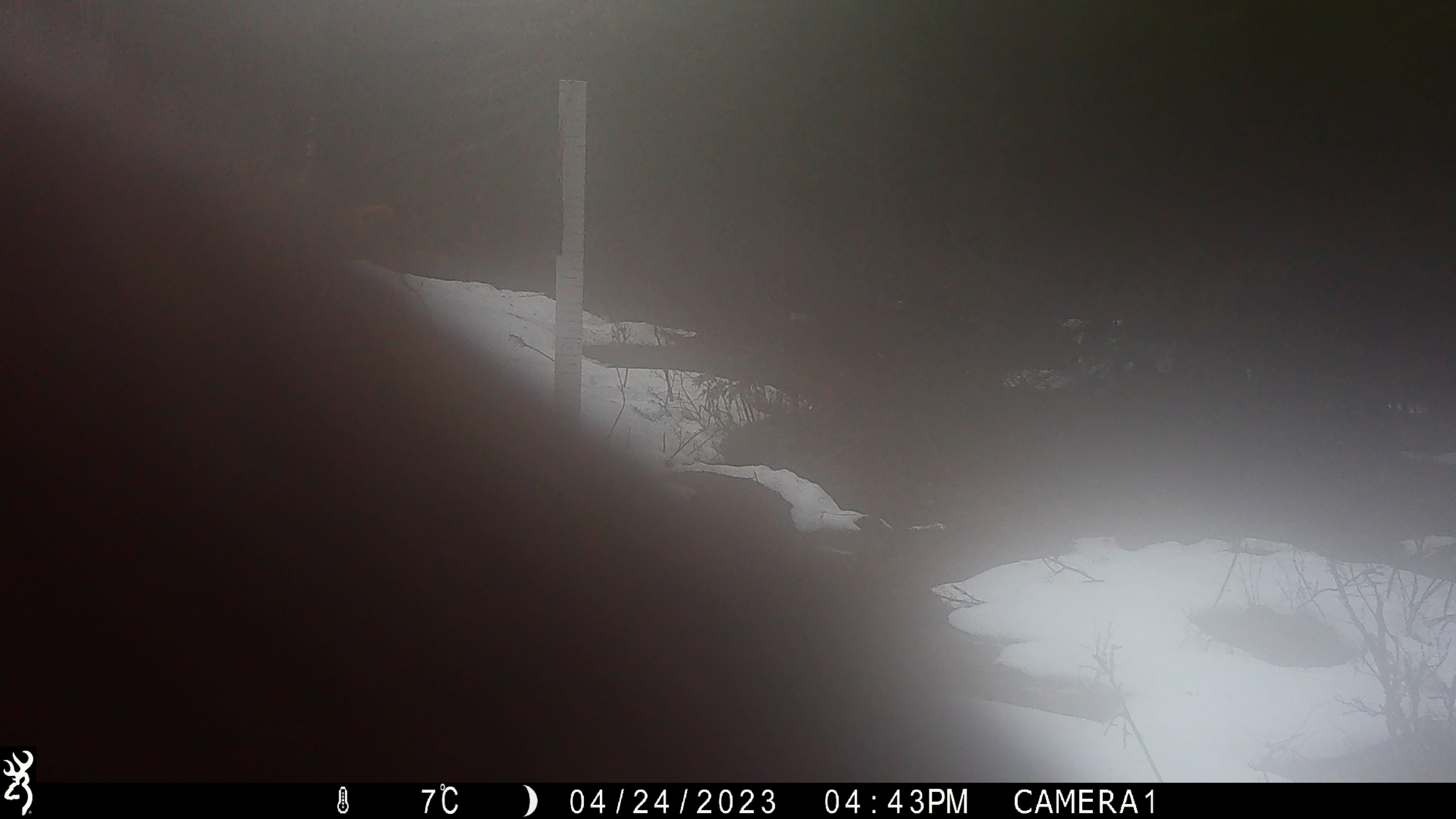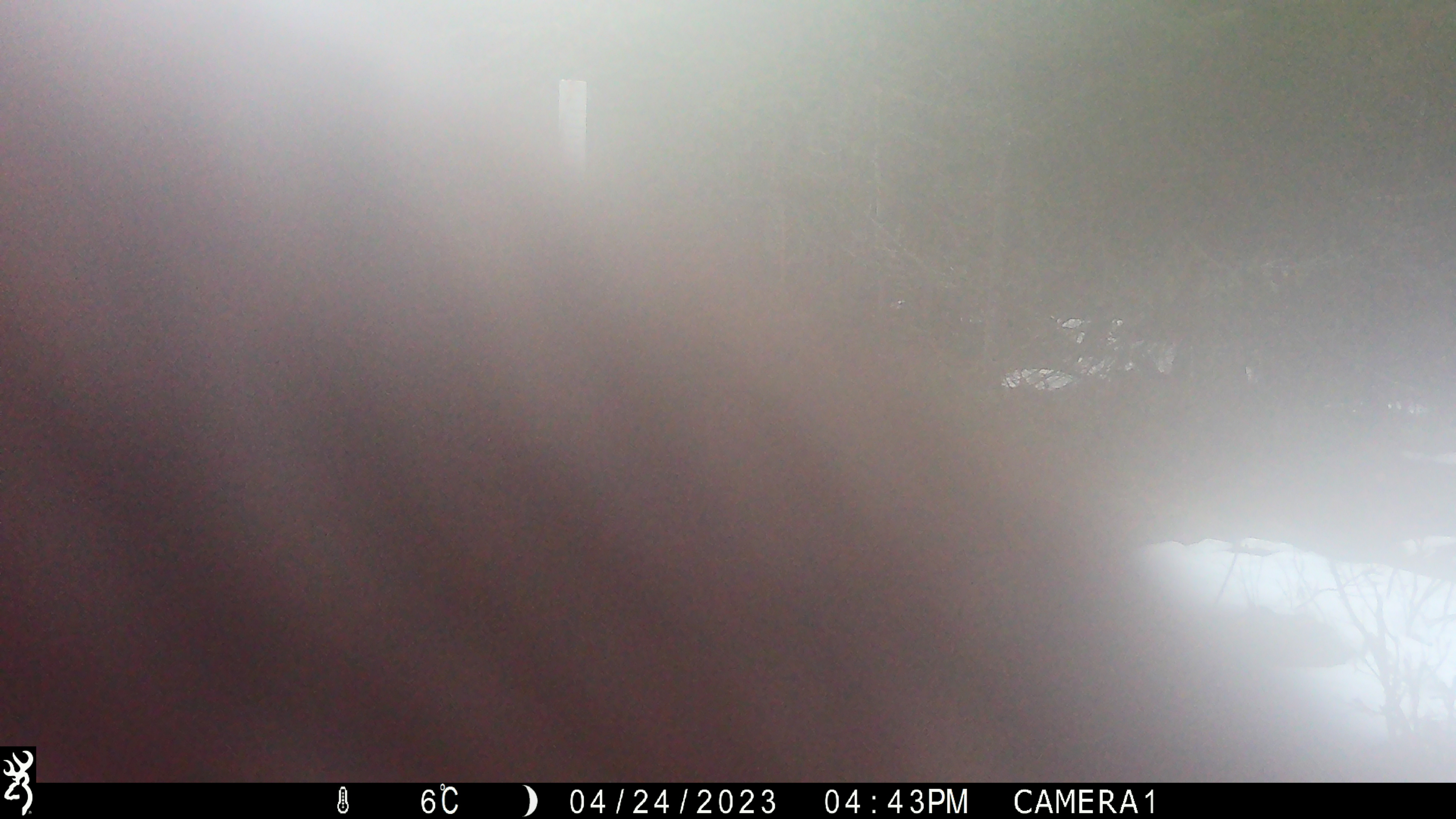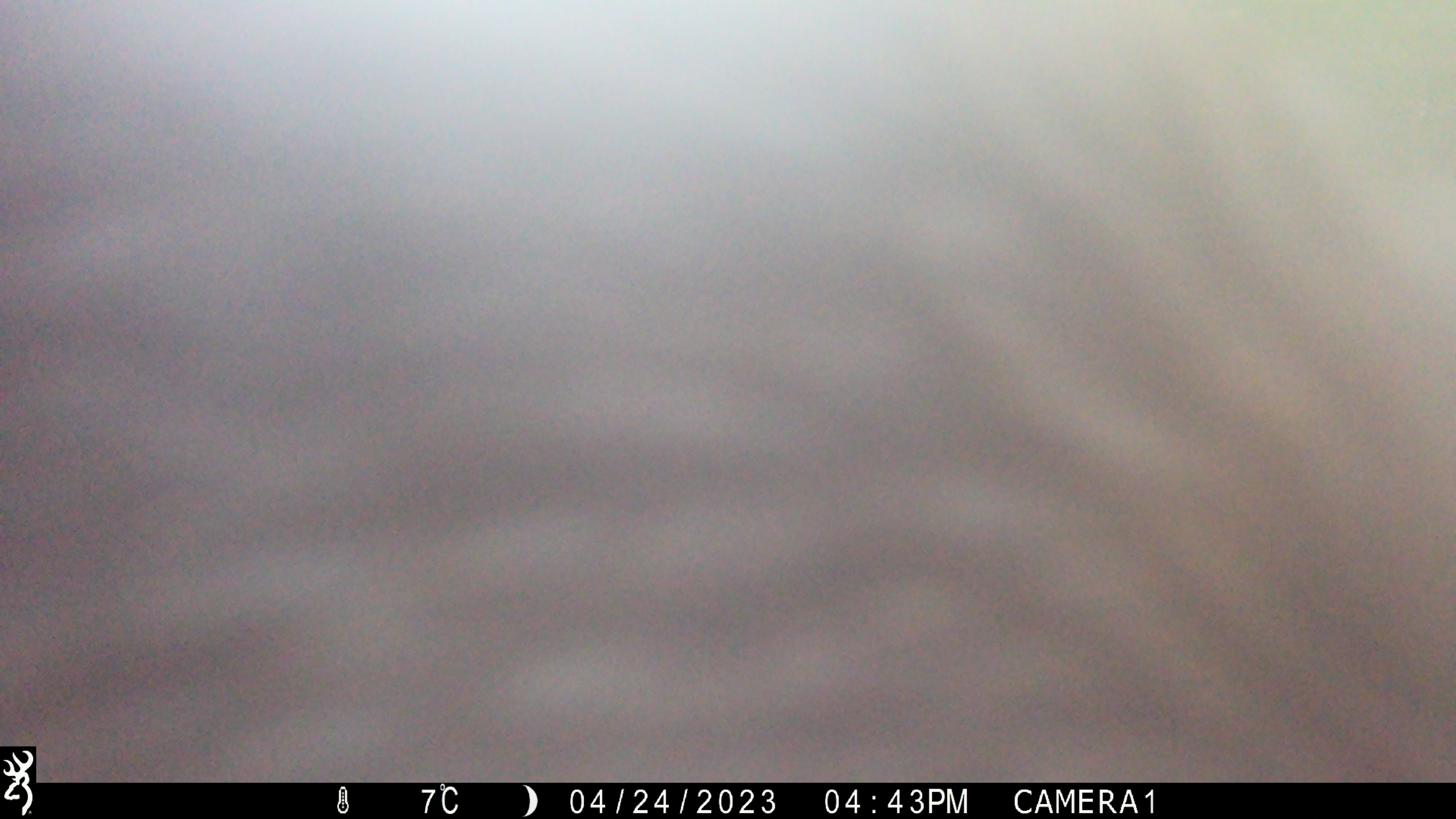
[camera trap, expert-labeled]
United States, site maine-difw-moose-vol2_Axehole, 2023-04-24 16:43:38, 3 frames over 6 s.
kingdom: Animalia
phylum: Chordata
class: Mammalia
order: Artiodactyla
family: Cervidae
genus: Alces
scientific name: Alces alces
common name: moose